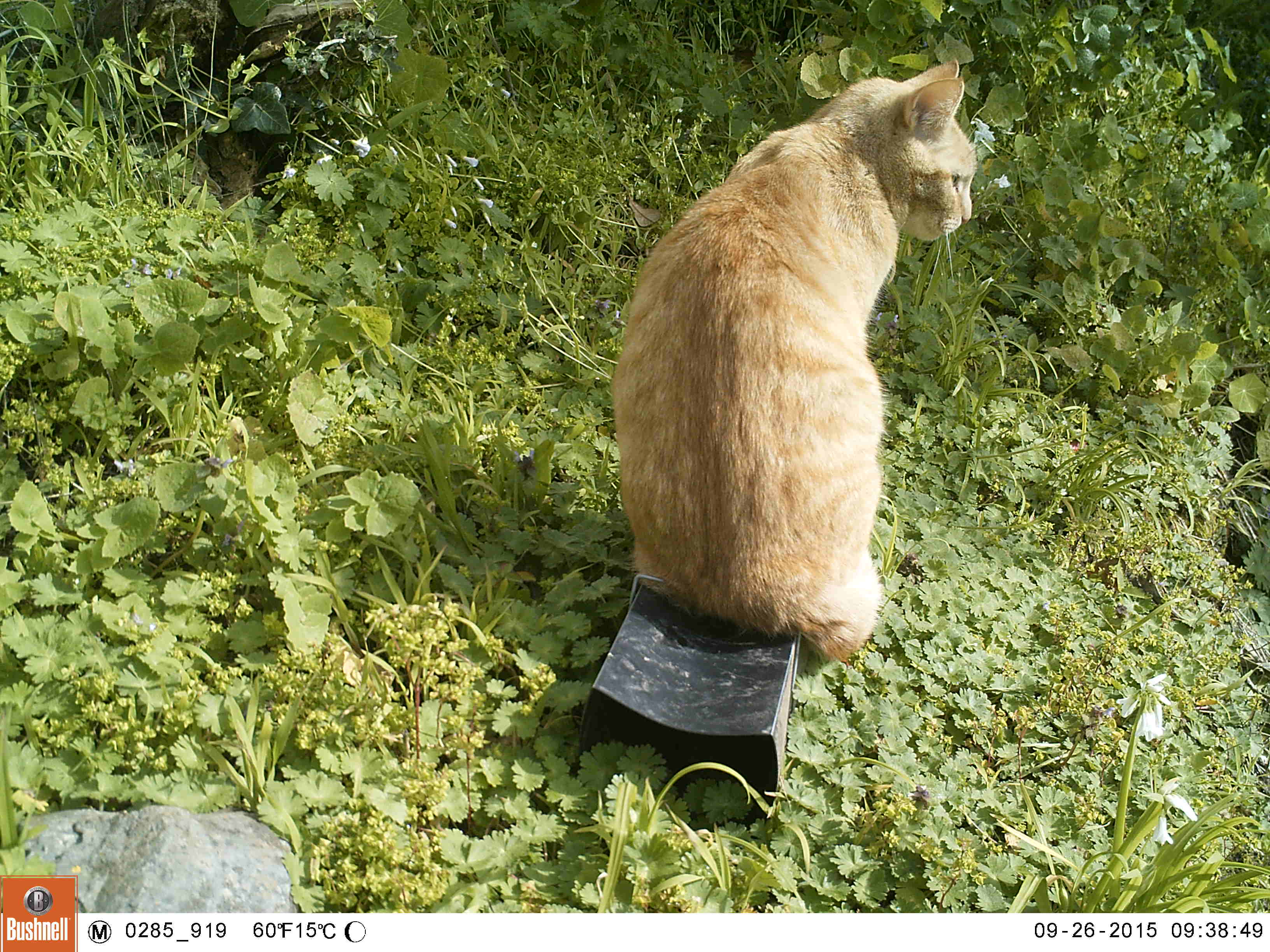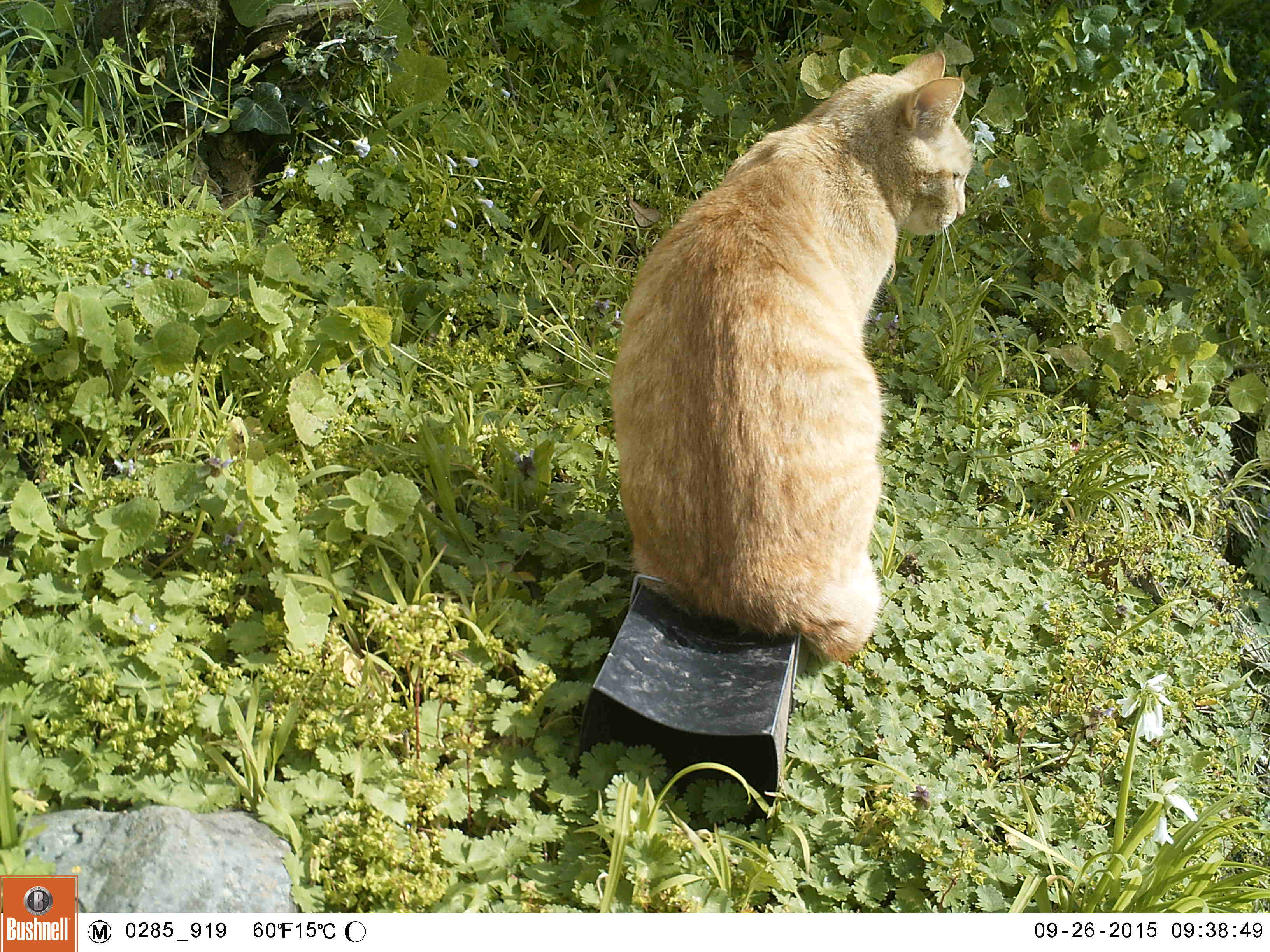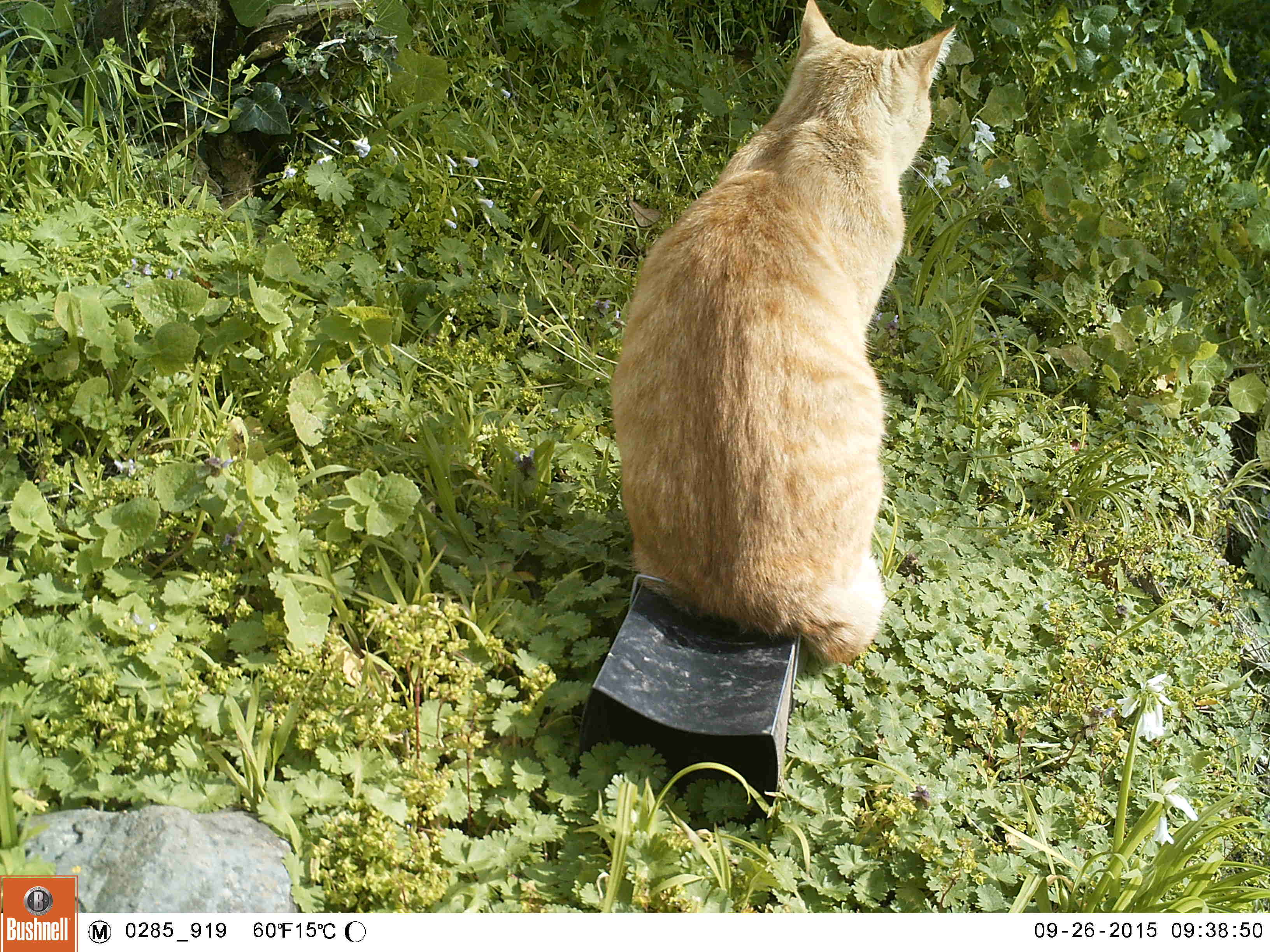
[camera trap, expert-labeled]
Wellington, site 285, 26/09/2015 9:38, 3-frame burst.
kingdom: Animalia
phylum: Chordata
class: Mammalia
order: Carnivora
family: Felidae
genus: Felis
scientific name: Felis catus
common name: cat